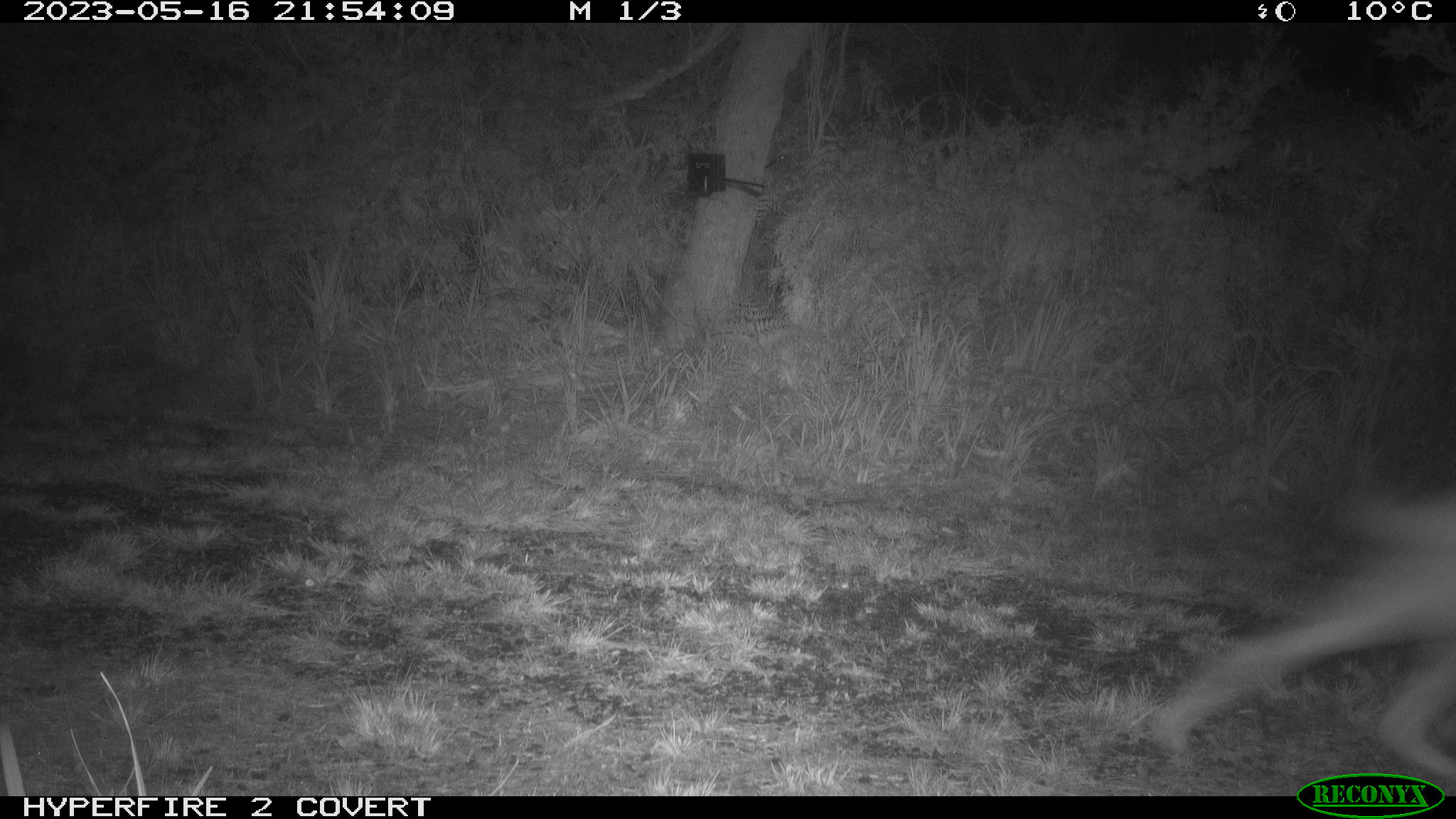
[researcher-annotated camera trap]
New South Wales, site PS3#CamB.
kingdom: Animalia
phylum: Chordata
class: Mammalia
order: Carnivora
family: Canidae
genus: Canis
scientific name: Canis familiaris dingo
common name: dingo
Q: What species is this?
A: Dingo (Canis familiaris dingo).